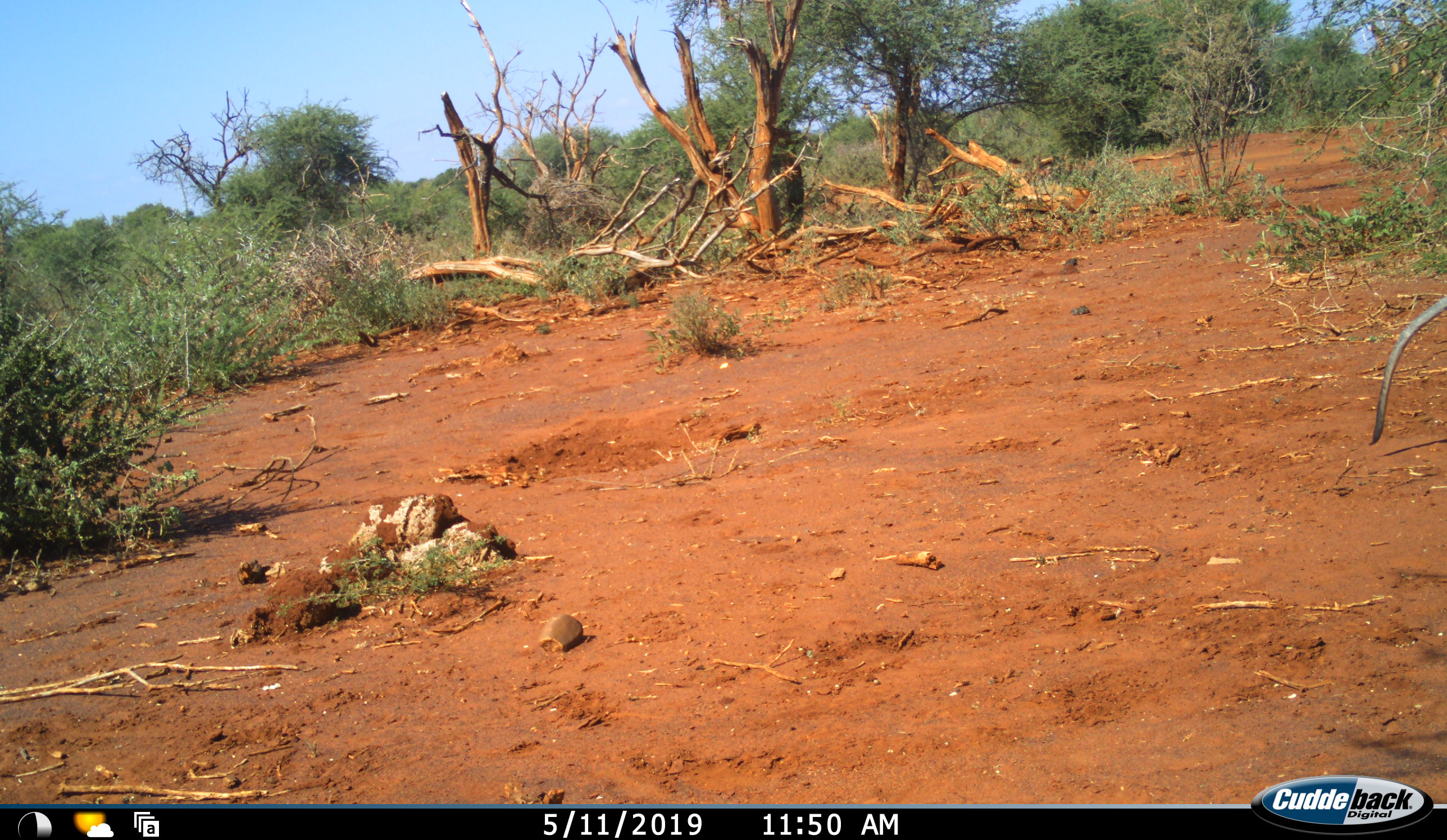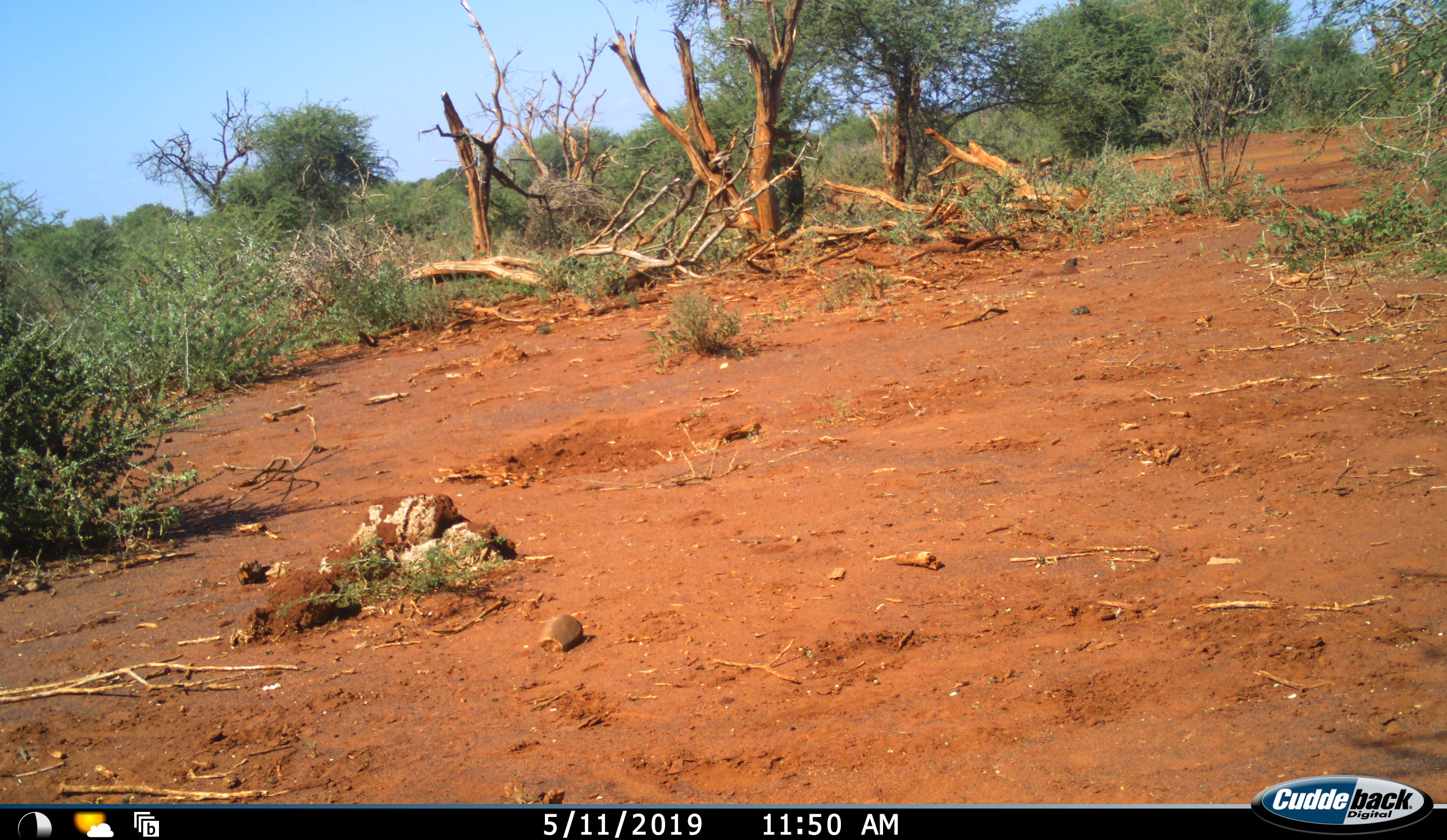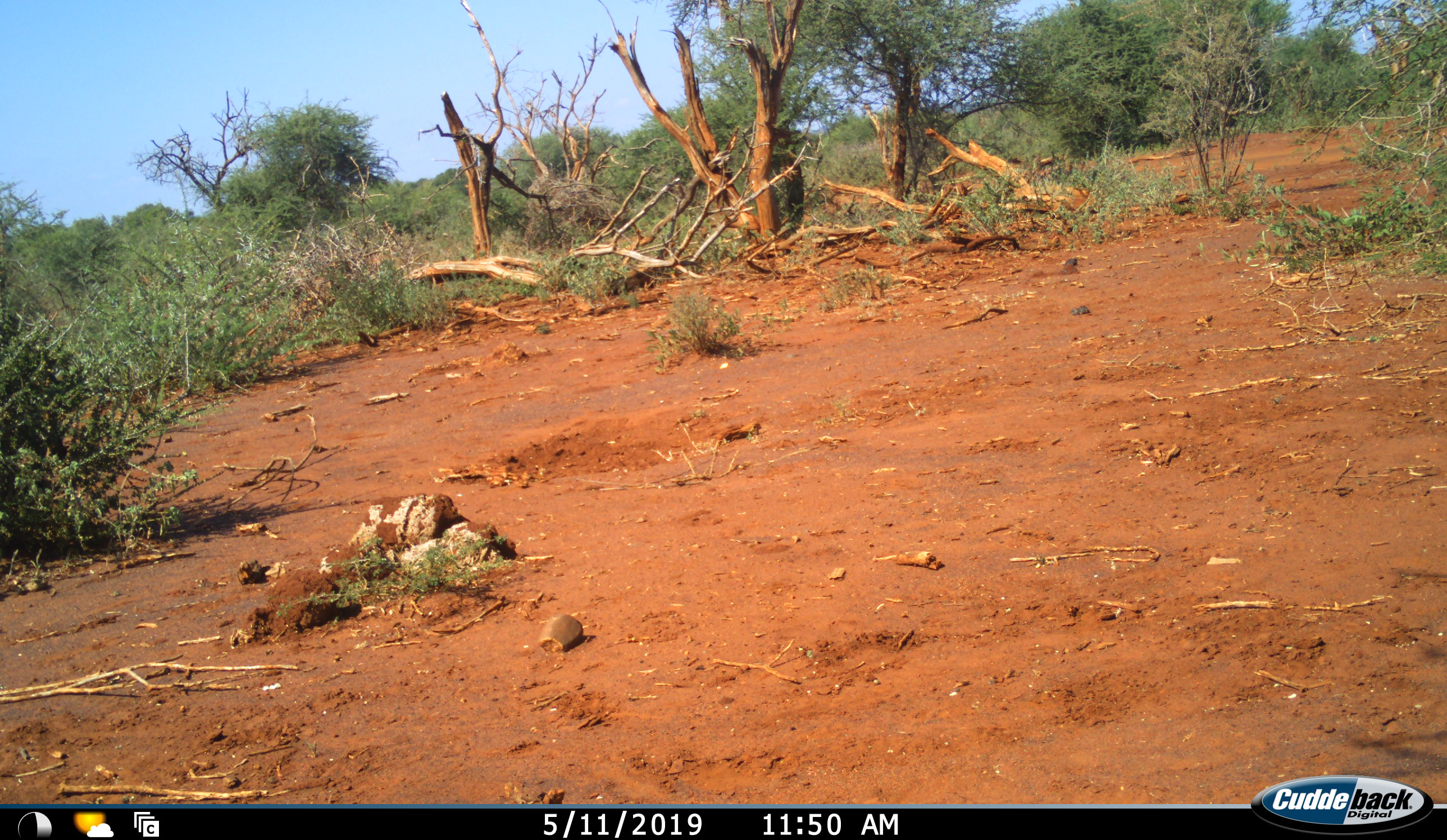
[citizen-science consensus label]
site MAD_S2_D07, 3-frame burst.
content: unidentified animal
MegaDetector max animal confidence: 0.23